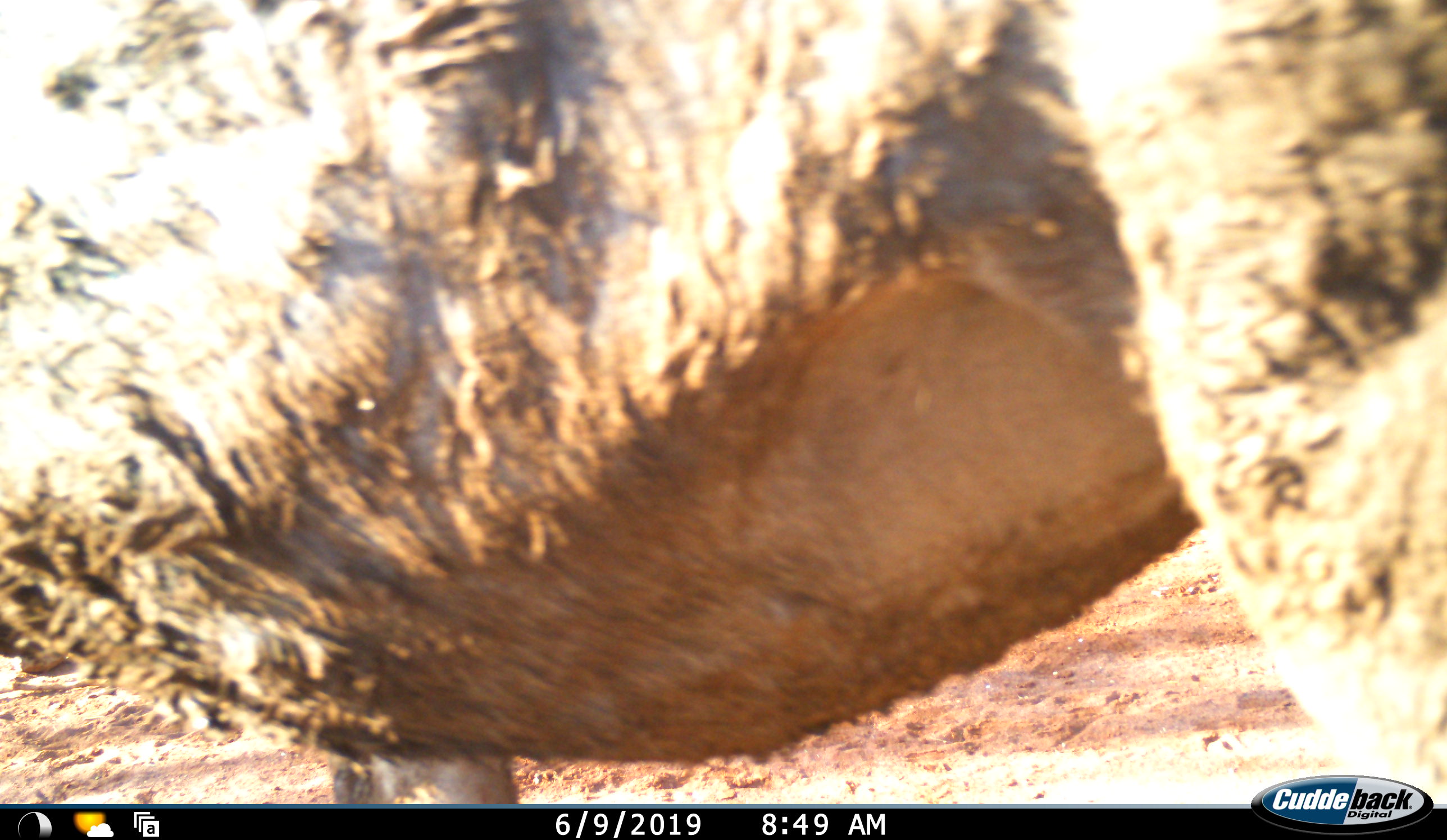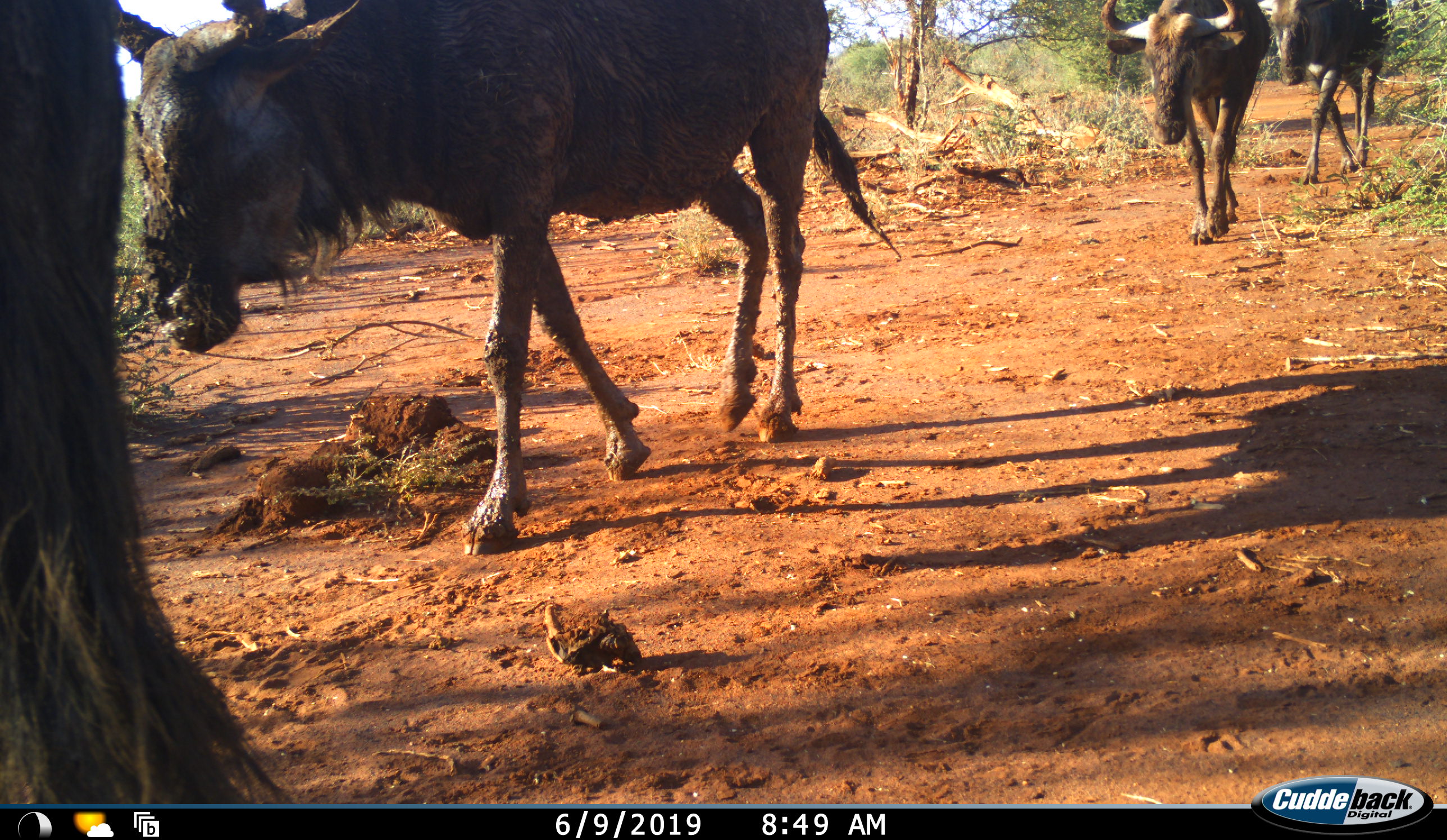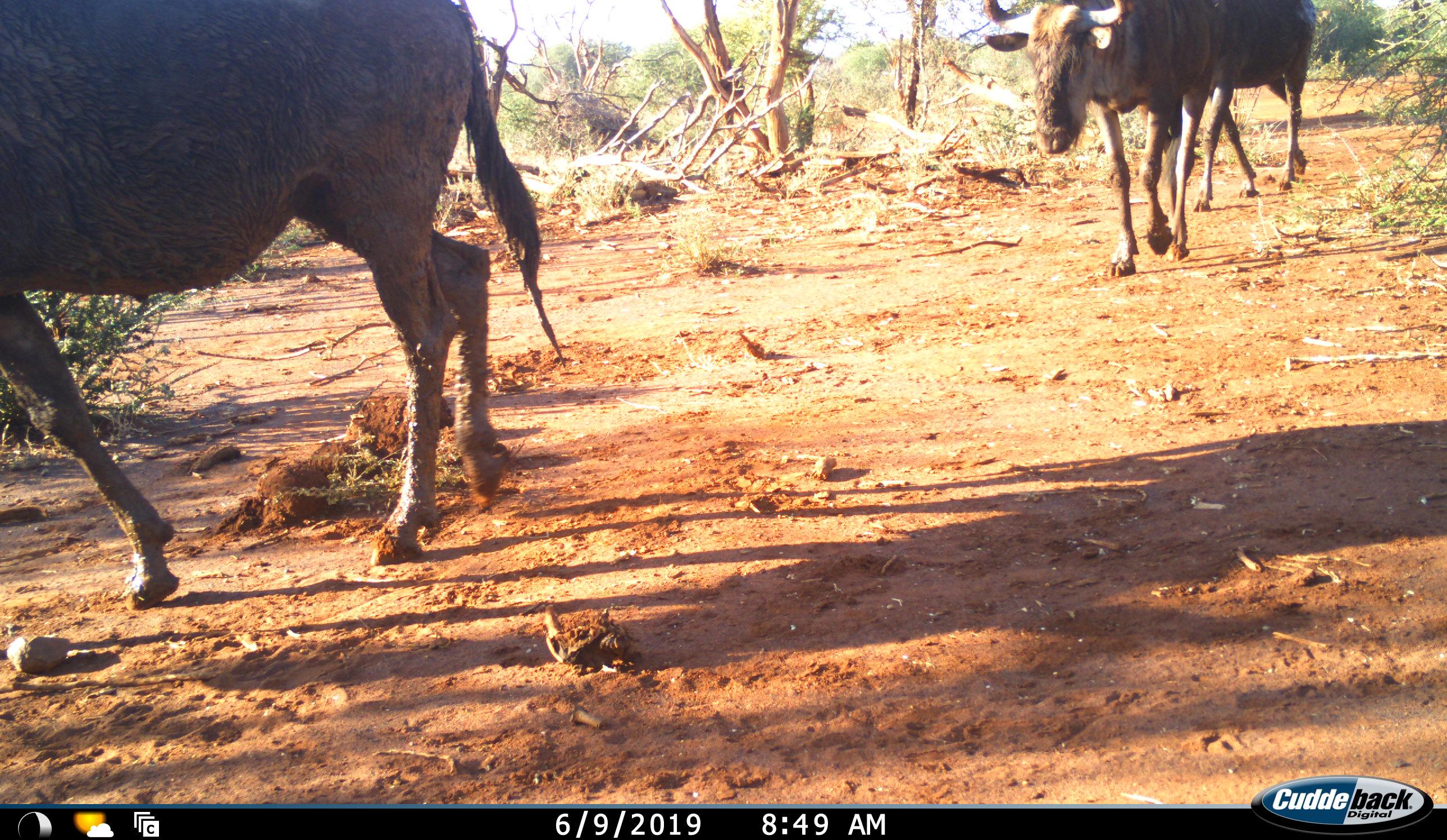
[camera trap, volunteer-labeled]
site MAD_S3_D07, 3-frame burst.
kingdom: Animalia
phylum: Chordata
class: Mammalia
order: Artiodactyla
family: Bovidae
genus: Connochaetes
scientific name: Connochaetes taurinus taurinus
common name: blue wildebeest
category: wildebeestblue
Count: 4.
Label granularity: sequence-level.